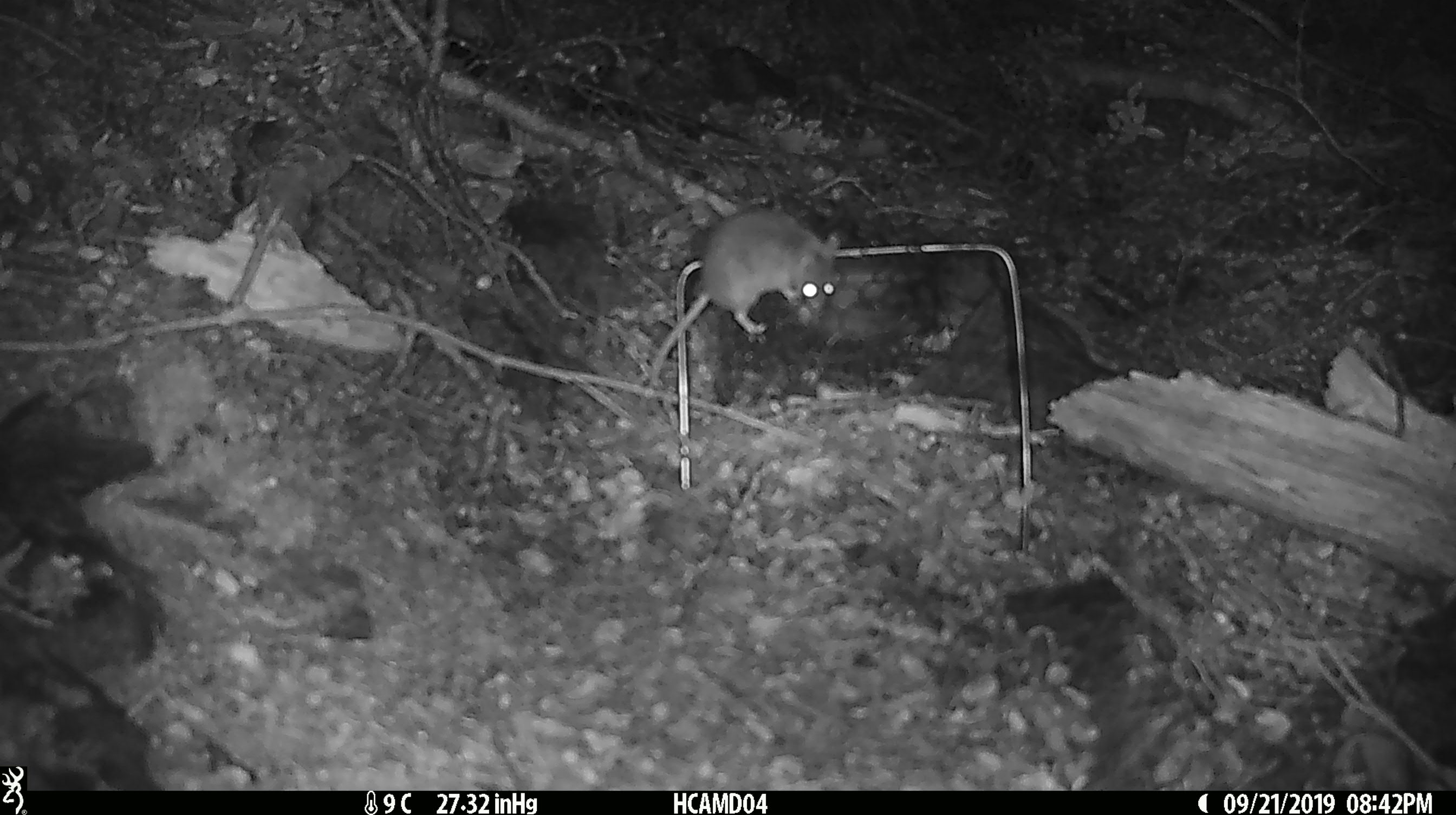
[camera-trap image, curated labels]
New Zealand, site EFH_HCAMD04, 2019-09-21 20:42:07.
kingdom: Animalia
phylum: Chordata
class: Mammalia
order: Rodentia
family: Muridae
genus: Mus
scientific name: Mus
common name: mouse